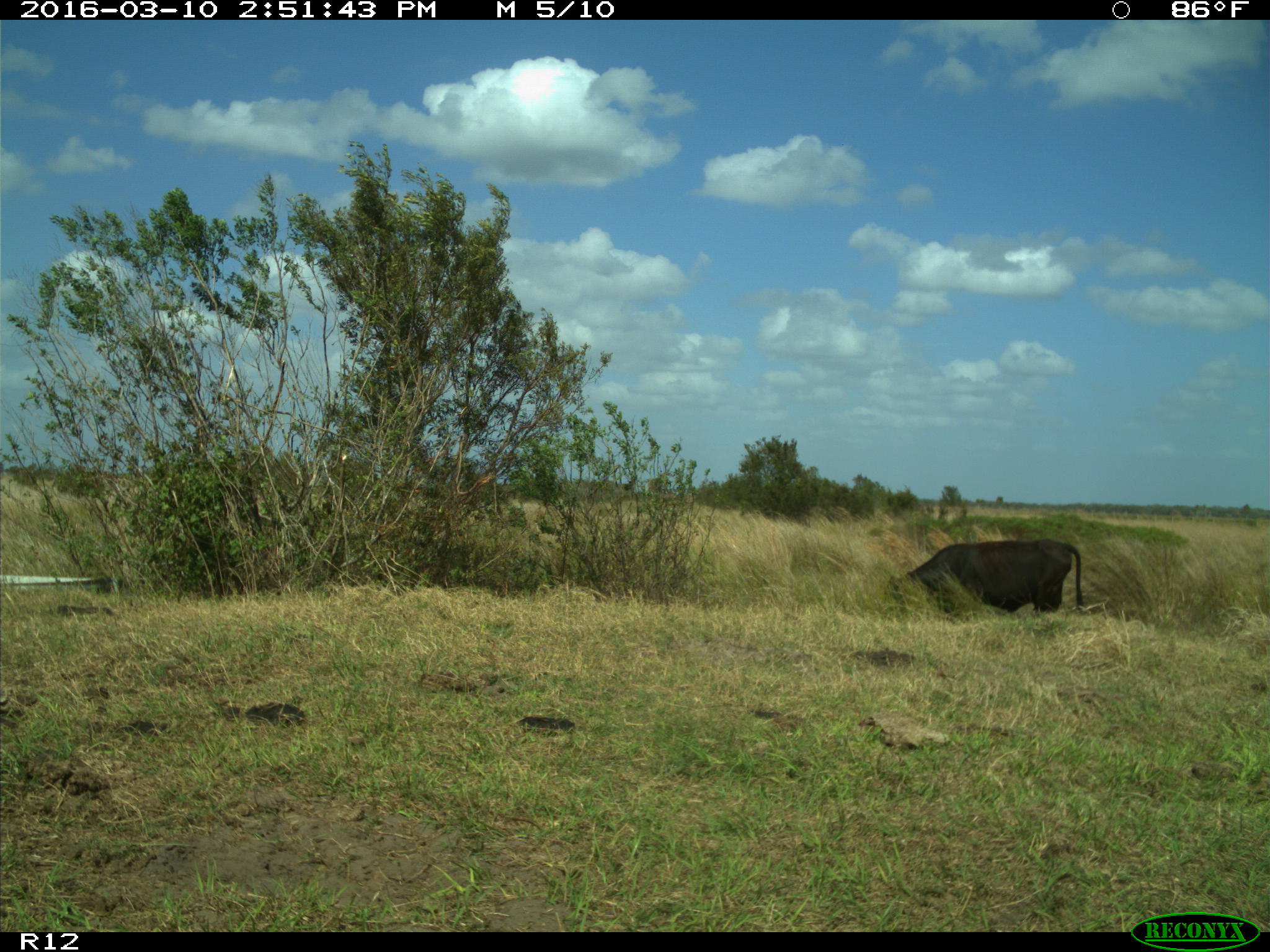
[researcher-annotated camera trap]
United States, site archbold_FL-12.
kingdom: Animalia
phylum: Chordata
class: Mammalia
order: Artiodactyla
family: Bovidae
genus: Bos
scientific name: Bos taurus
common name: domestic cow